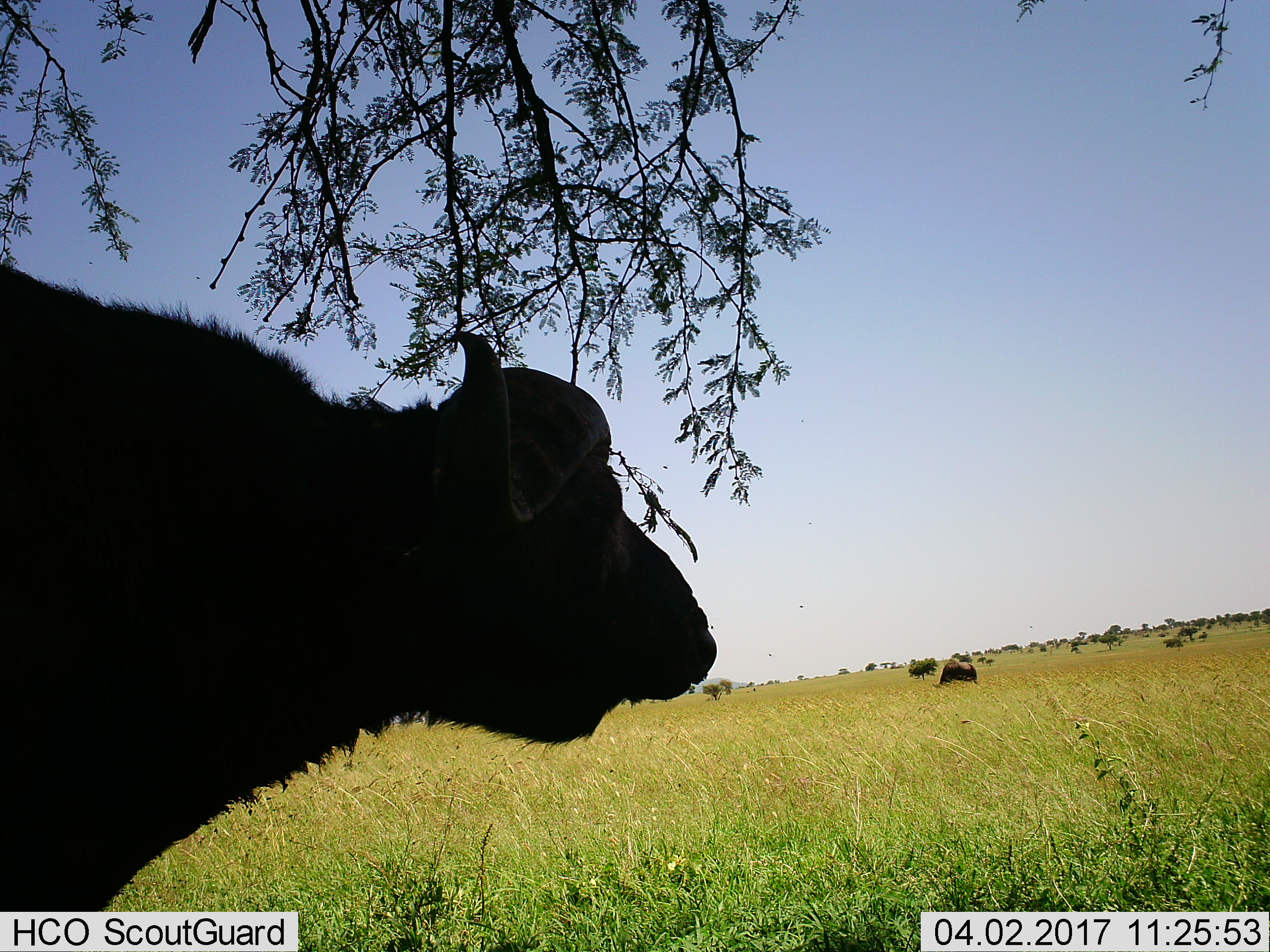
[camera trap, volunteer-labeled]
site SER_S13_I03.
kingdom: Animalia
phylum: Chordata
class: Mammalia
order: Artiodactyla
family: Bovidae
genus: Syncerus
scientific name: Syncerus caffer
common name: african buffalo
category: buffalo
Buffalo (african buffalo) (Syncerus caffer), count 2. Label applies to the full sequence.